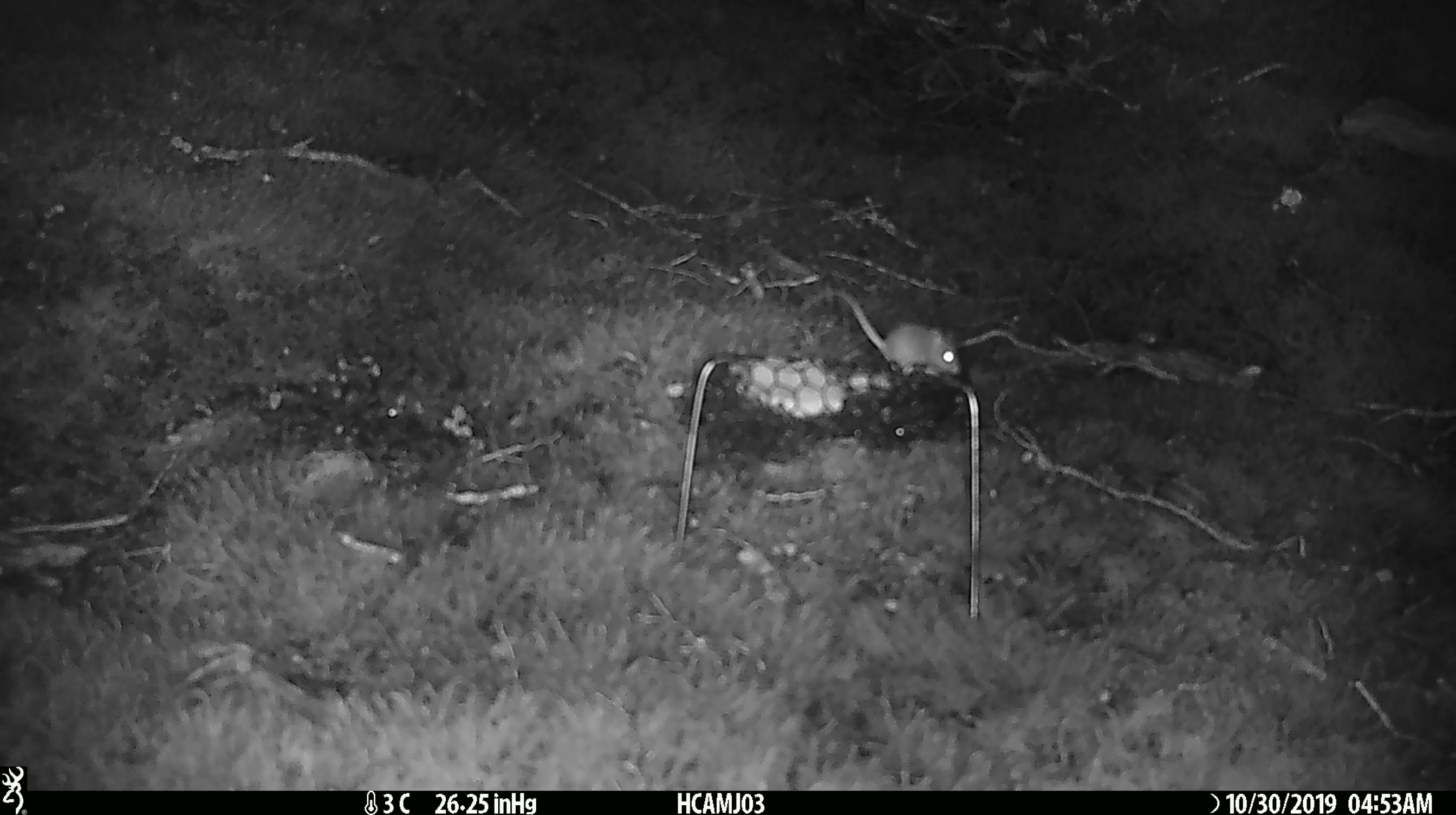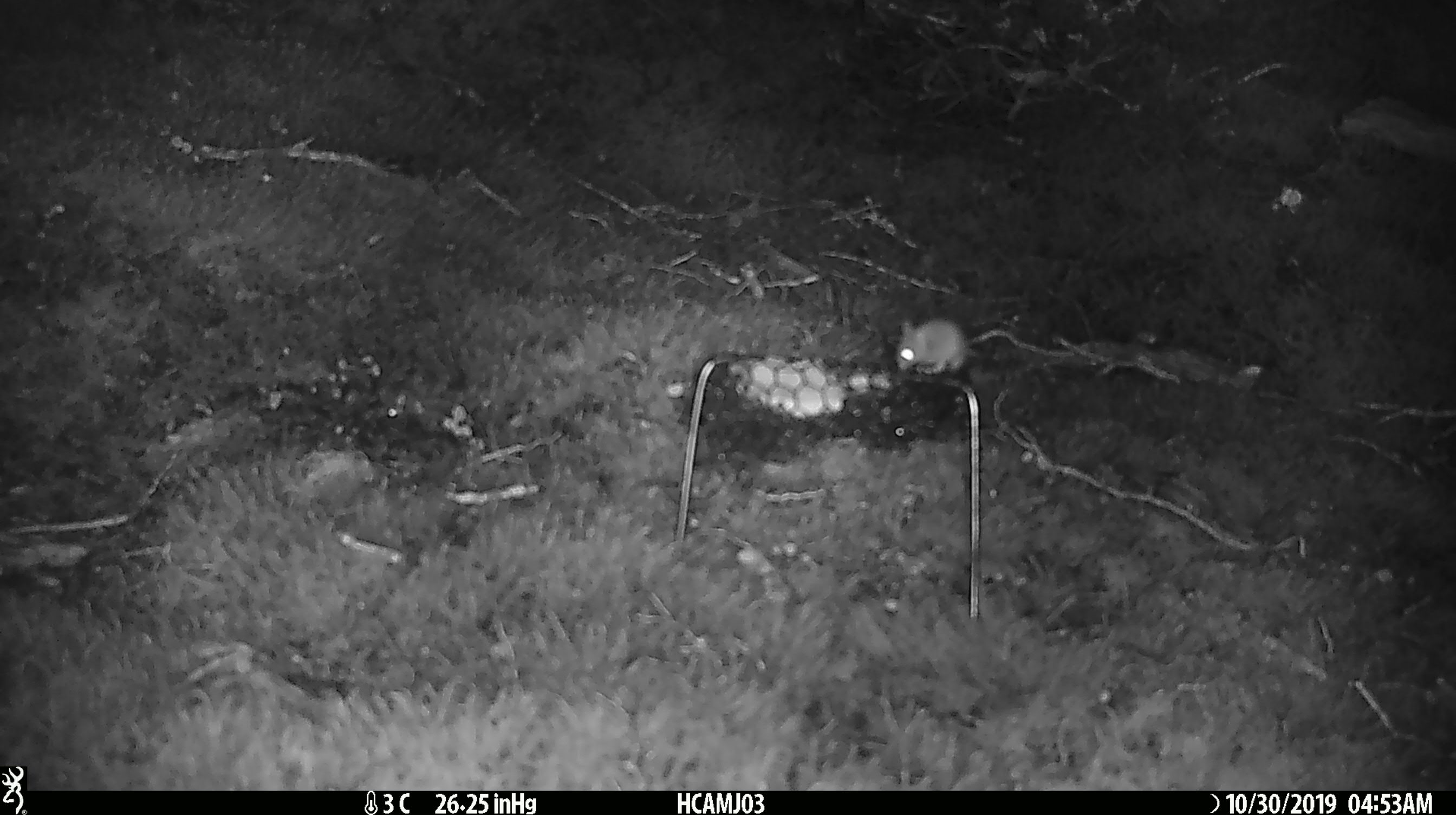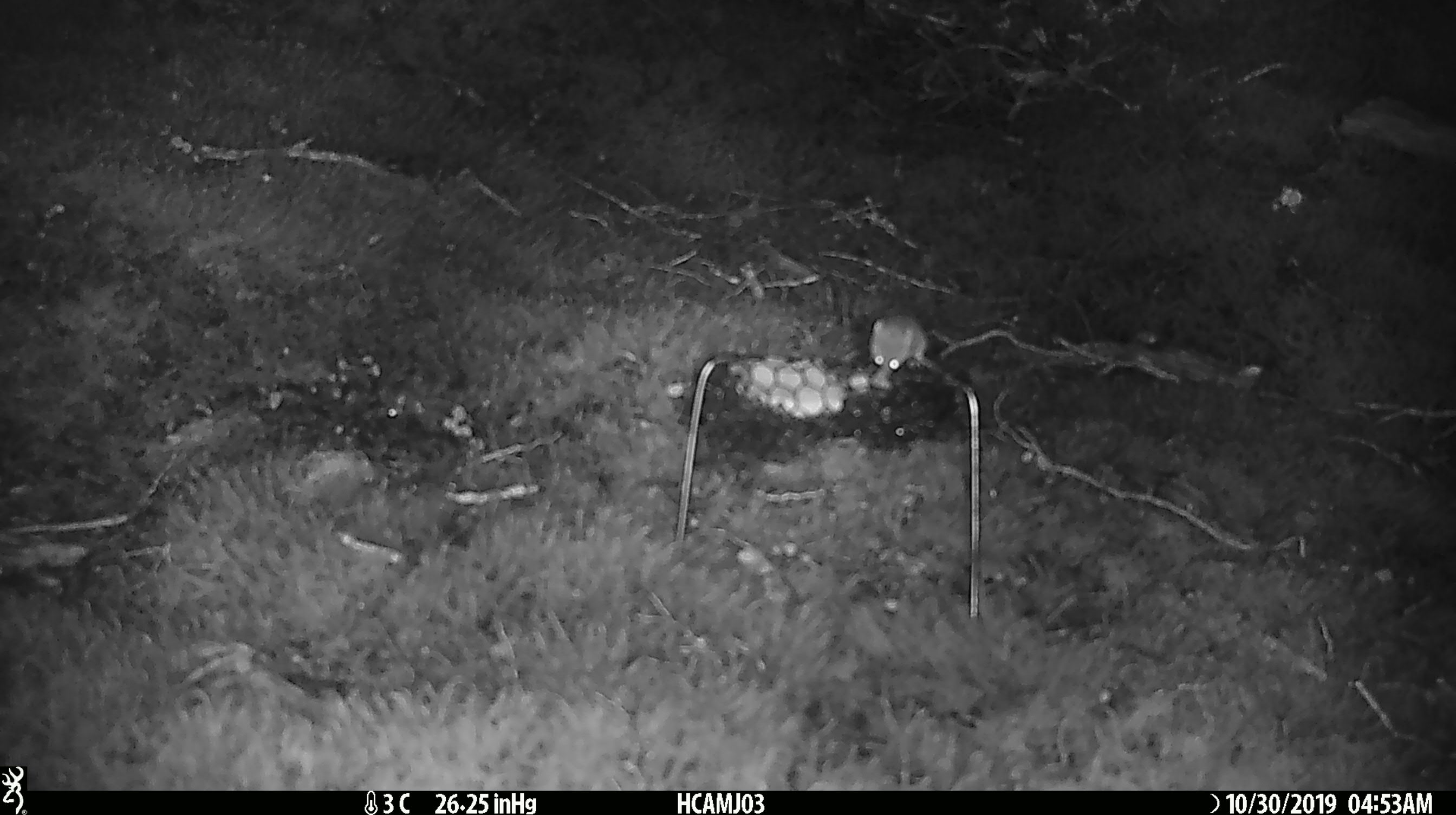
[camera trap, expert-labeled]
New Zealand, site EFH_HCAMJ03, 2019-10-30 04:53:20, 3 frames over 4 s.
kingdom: Animalia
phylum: Chordata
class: Mammalia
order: Rodentia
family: Muridae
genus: Mus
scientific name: Mus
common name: mouse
Mouse (Mus).